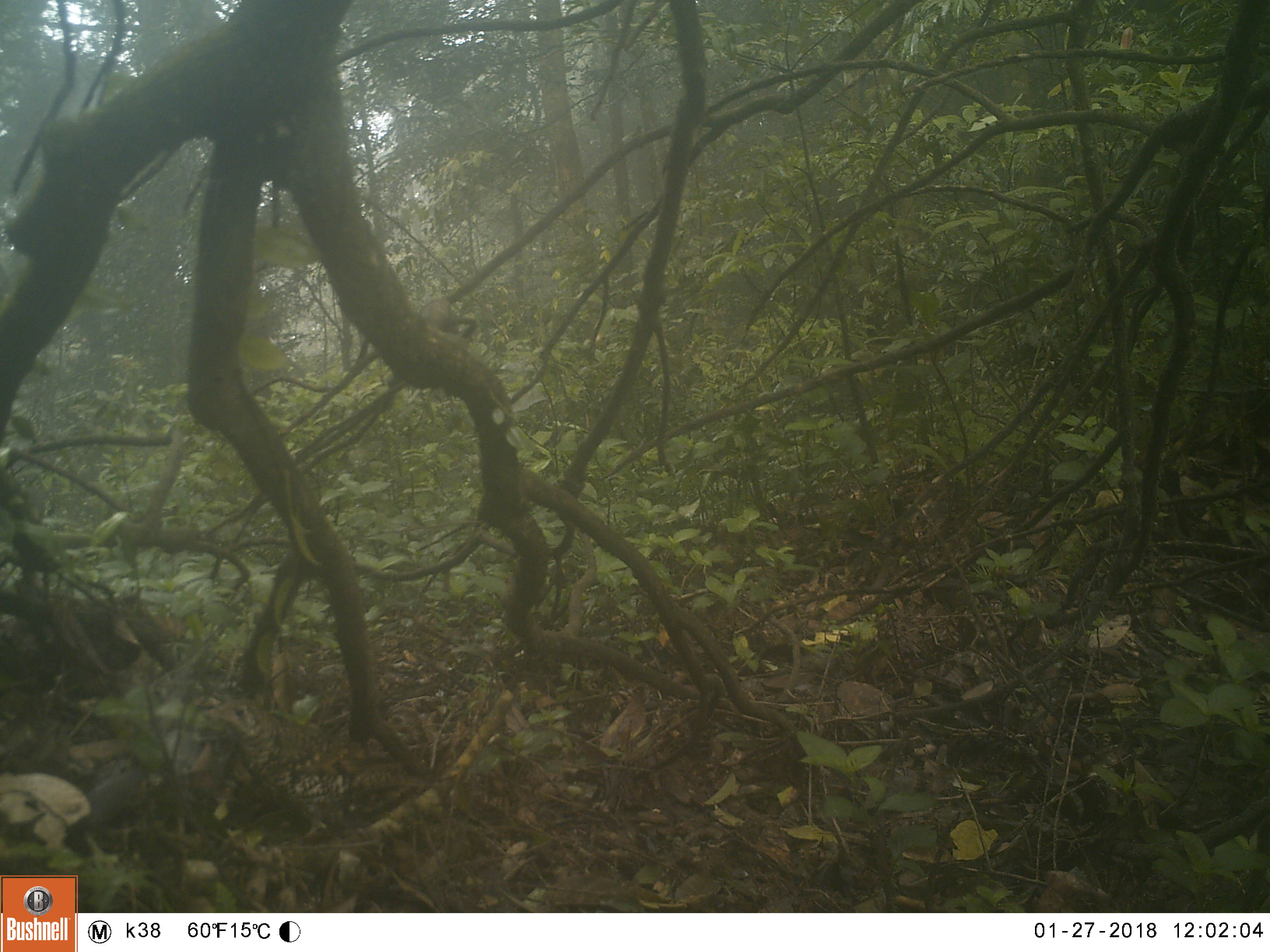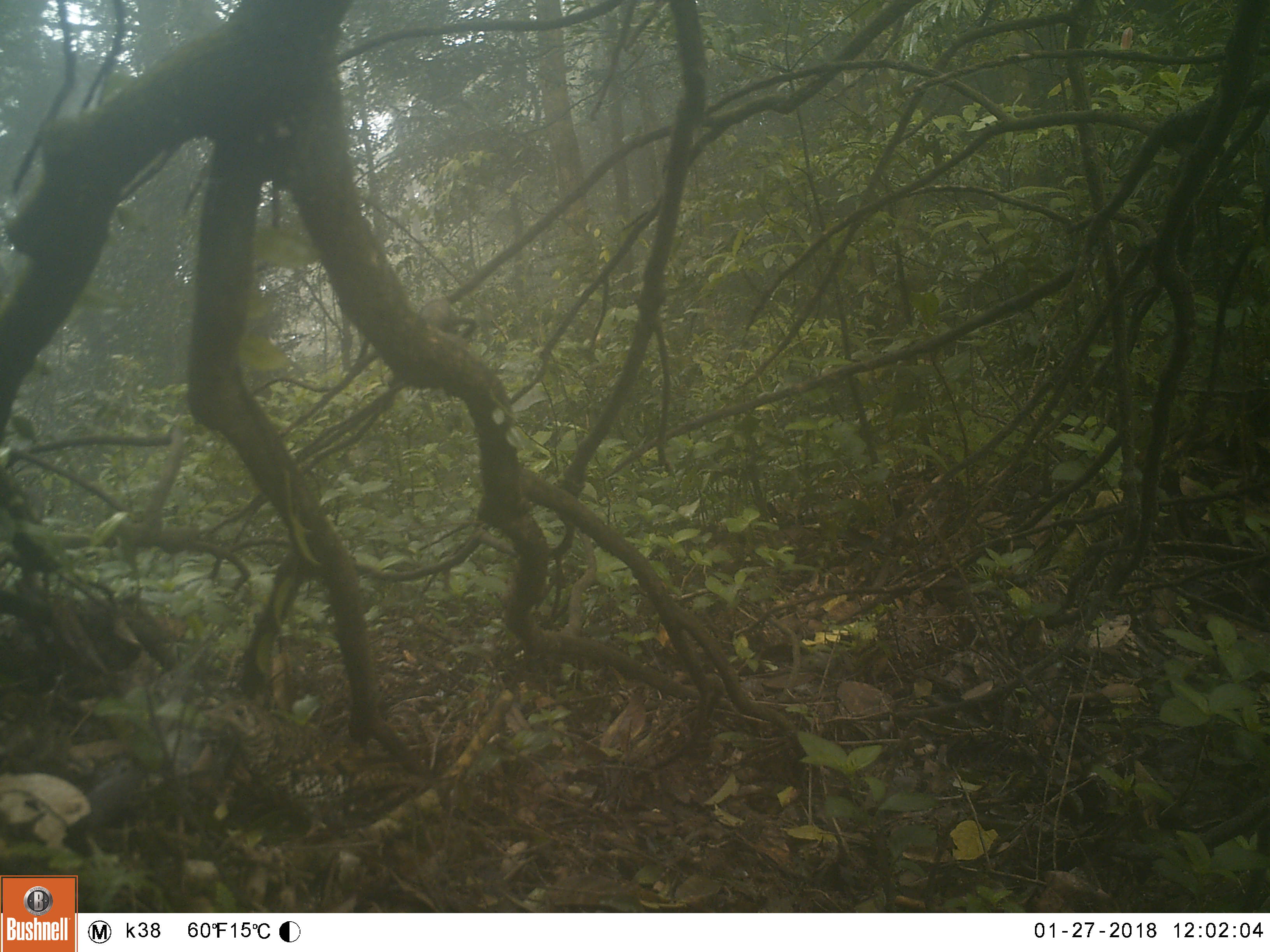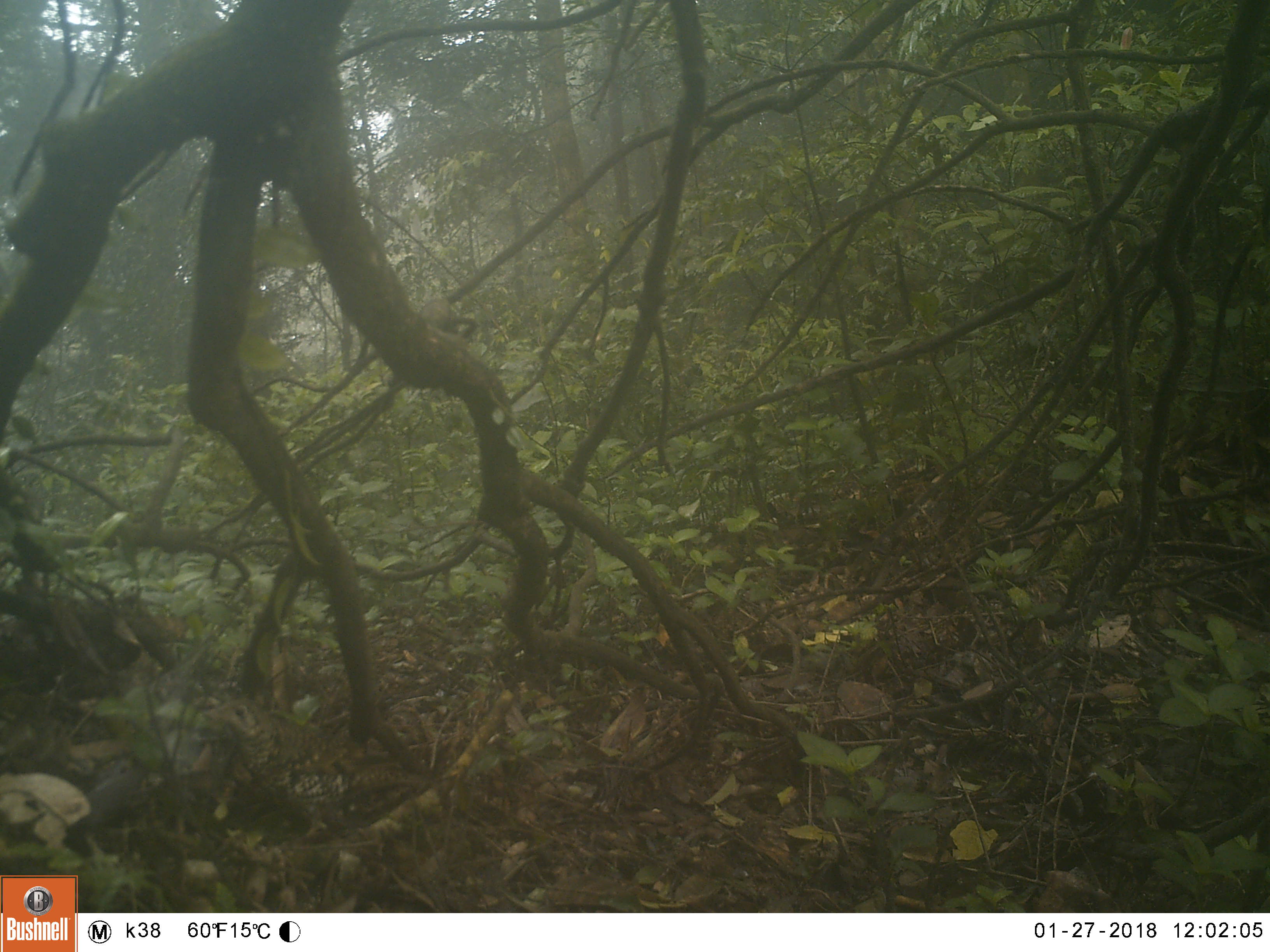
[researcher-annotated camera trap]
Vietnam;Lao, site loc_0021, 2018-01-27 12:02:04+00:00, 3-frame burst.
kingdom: Animalia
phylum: Chordata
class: Aves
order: Passeriformes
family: Turdidae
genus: Zoothera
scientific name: Zoothera dauma dauma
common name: scaly thrush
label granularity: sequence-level